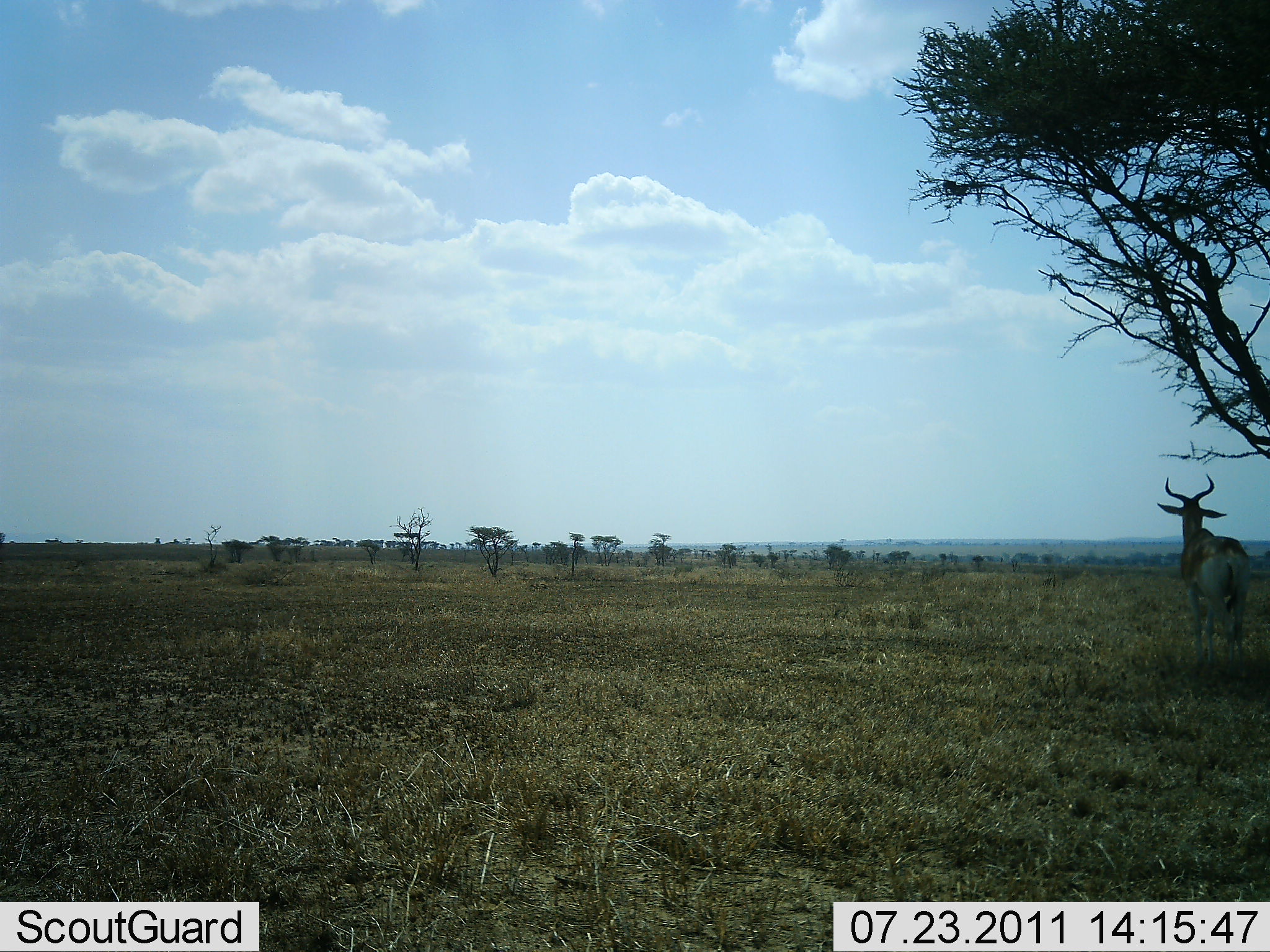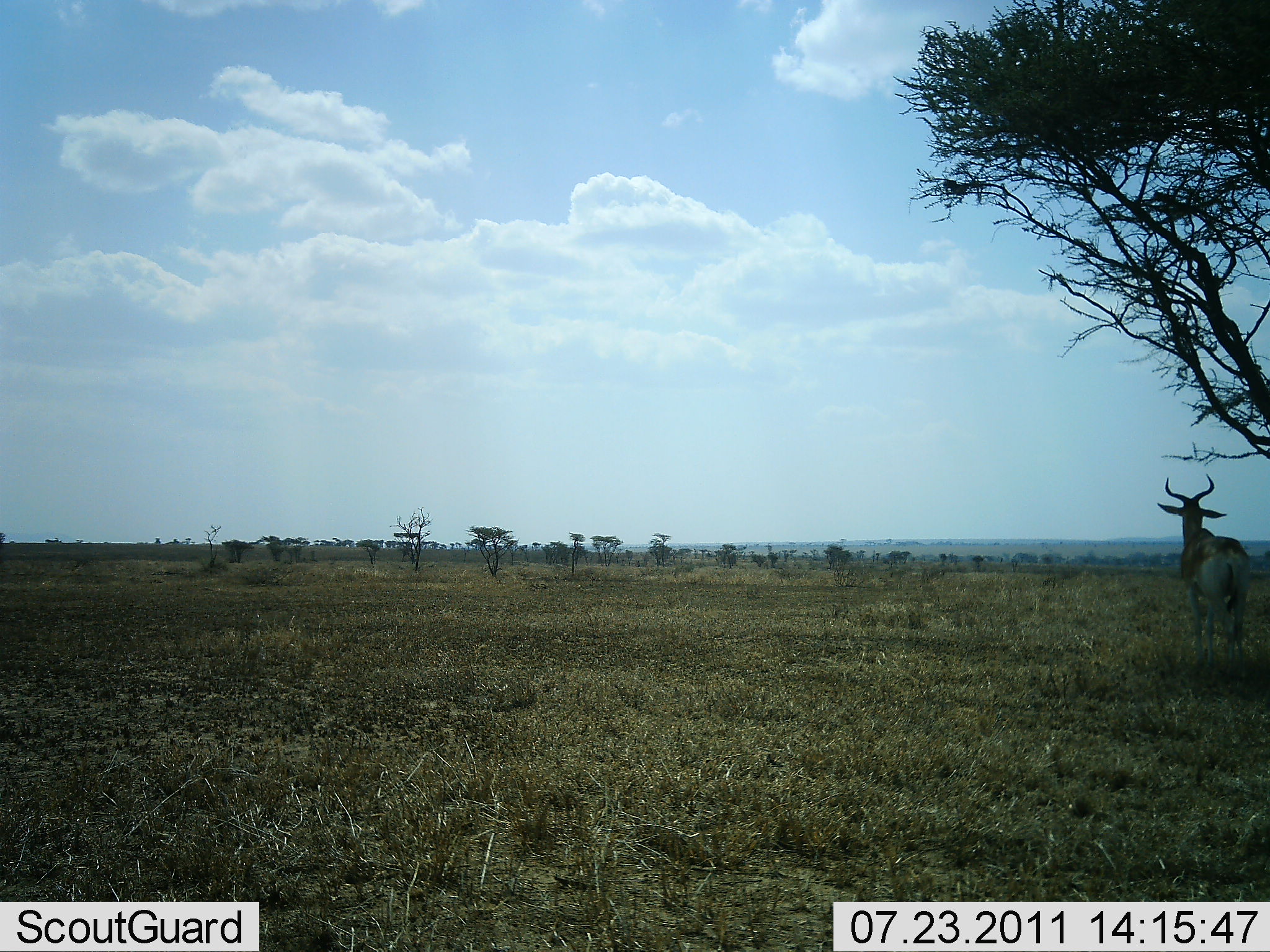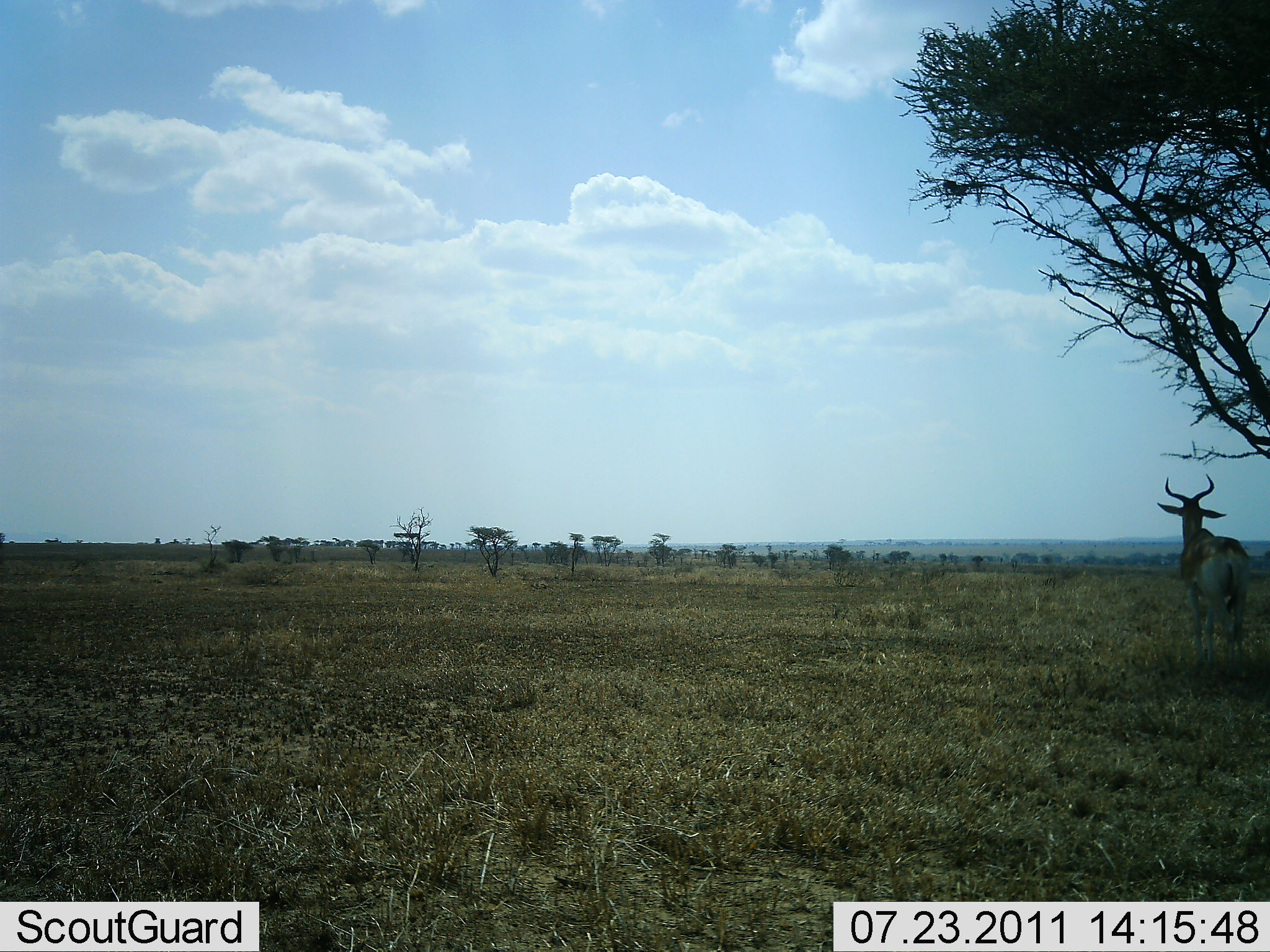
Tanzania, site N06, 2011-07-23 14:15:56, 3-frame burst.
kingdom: Animalia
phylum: Chordata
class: Mammalia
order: Artiodactyla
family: Bovidae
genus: Alcelaphus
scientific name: Alcelaphus buselaphus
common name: hartebeest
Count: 1.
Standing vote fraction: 92%.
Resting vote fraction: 0%.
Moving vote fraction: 8%.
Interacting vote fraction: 0%.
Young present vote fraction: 0%.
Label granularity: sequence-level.